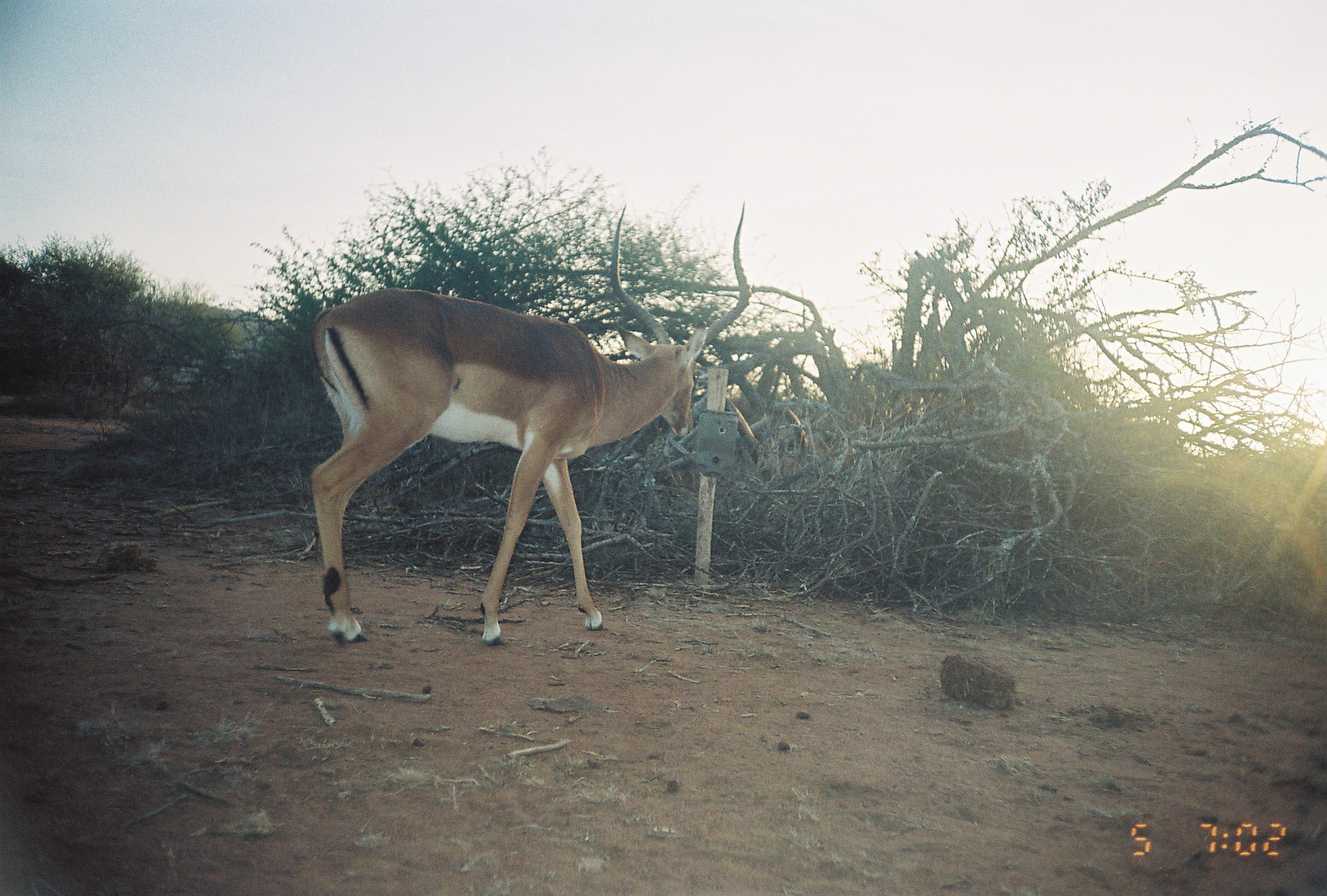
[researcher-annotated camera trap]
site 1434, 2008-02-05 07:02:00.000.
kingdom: Animalia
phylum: Chordata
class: Mammalia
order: Artiodactyla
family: Bovidae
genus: Aepyceros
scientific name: Aepyceros melampus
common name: impala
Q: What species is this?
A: Aepyceros melampus (impala).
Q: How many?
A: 1.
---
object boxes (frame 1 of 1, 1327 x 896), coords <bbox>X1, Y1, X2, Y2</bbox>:
aepyceros melampus: <bbox>309, 202, 750, 648</bbox>